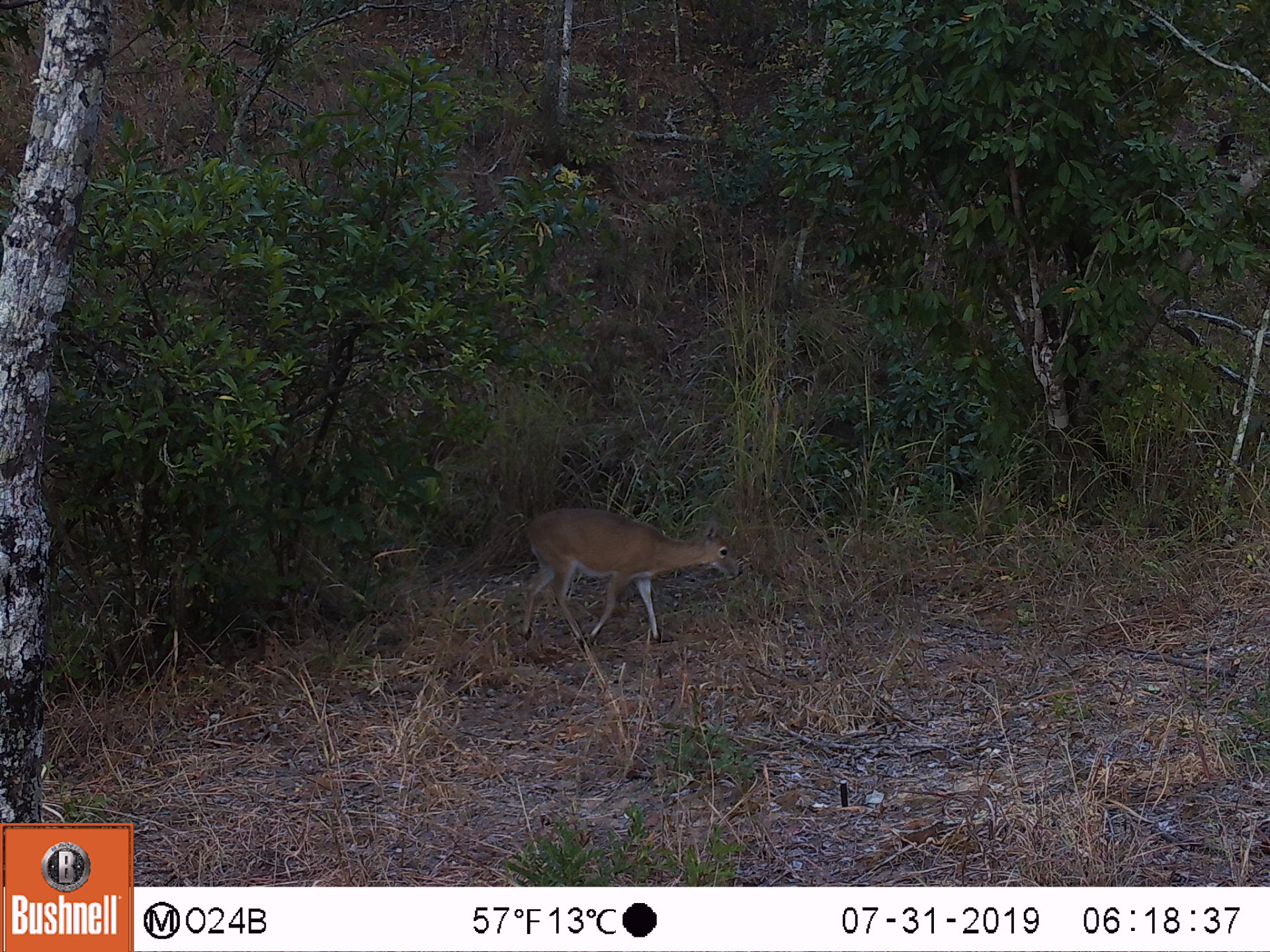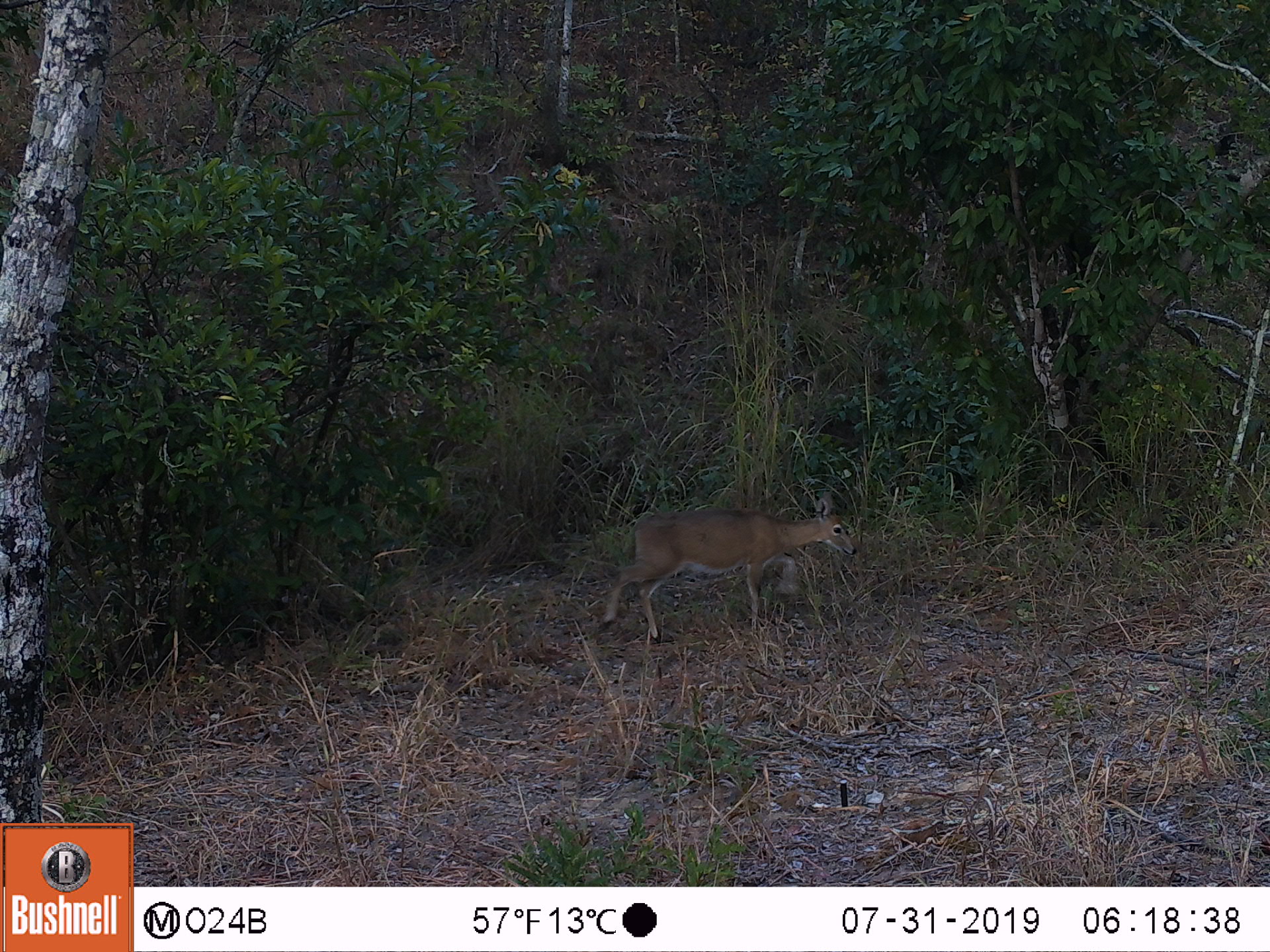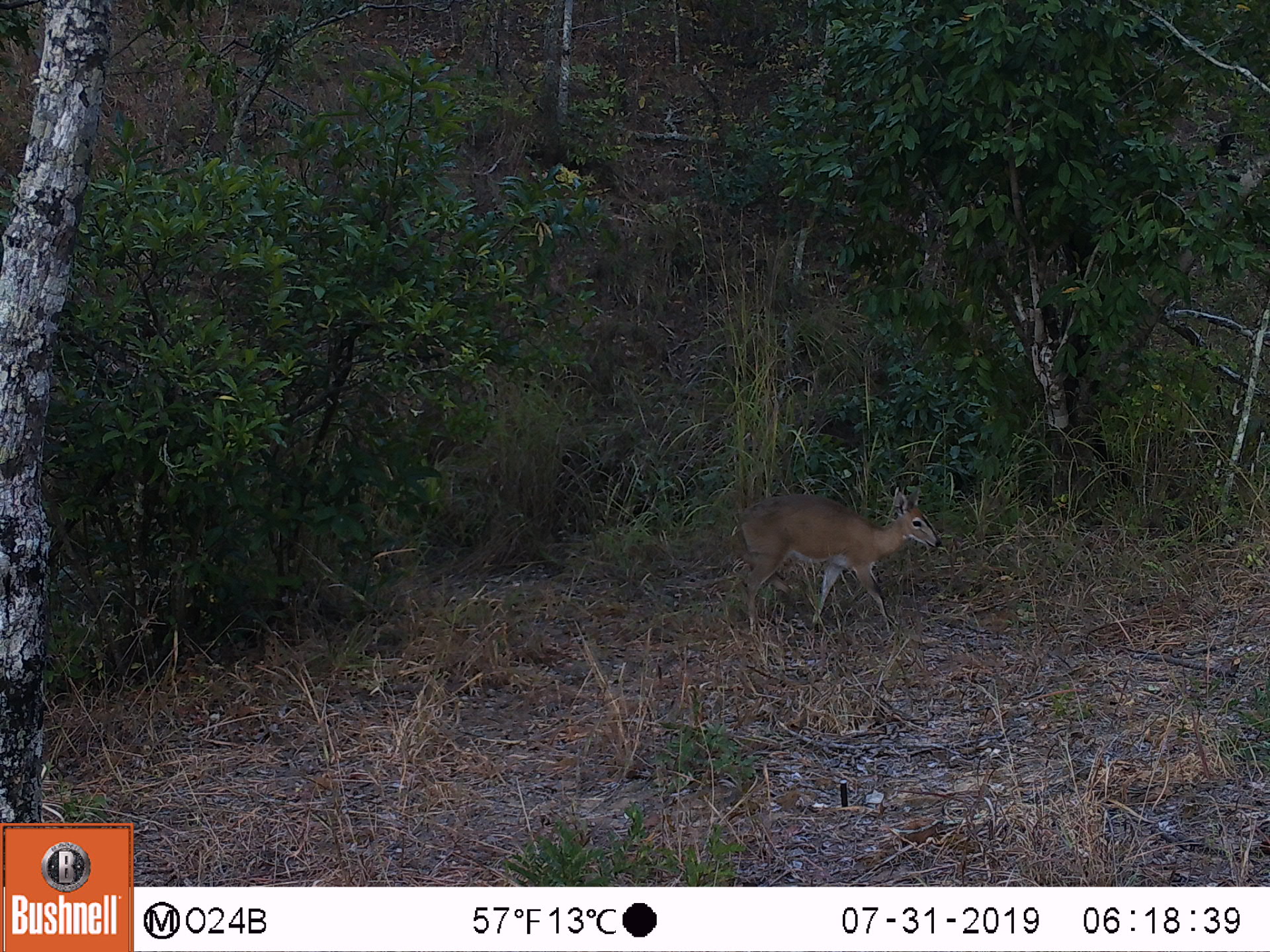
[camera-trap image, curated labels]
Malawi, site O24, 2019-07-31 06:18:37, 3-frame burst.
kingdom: Animalia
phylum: Chordata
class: Mammalia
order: Artiodactyla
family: Bovidae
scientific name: Antilopinae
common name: small antelope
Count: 1.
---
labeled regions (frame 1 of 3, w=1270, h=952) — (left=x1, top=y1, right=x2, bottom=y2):
small antelope: (left=512, top=502, right=744, bottom=656)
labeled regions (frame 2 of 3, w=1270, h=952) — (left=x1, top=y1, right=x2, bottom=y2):
small antelope: (left=591, top=486, right=863, bottom=645)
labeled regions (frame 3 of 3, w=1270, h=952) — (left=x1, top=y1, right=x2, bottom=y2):
small antelope: (left=719, top=476, right=946, bottom=637)